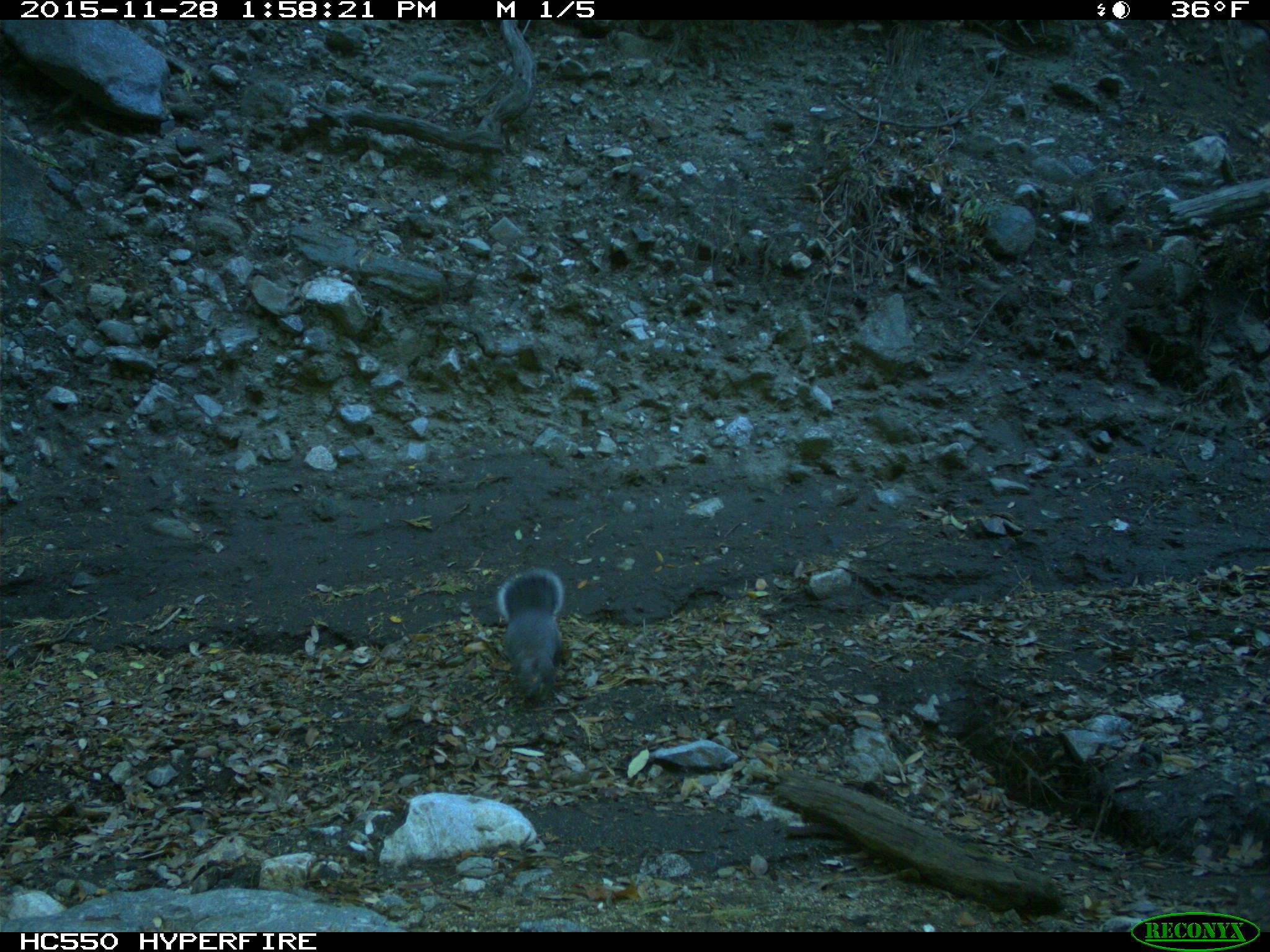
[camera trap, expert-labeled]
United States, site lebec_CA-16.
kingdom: Animalia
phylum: Chordata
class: Mammalia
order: Rodentia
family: Sciuridae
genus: Sciurus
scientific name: Sciurus carolinensis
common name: eastern gray squirrel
Sciurus carolinensis (eastern gray squirrel).